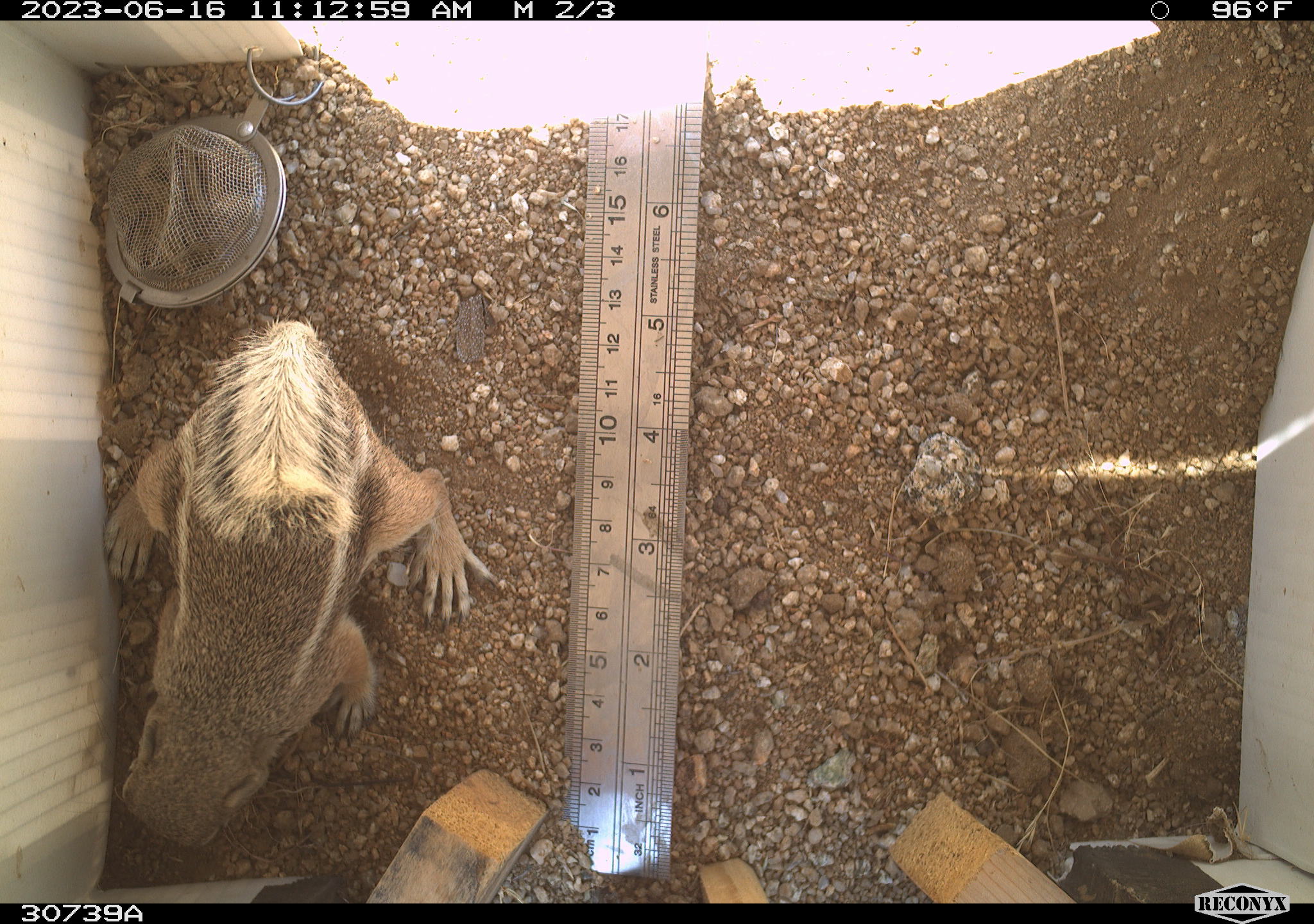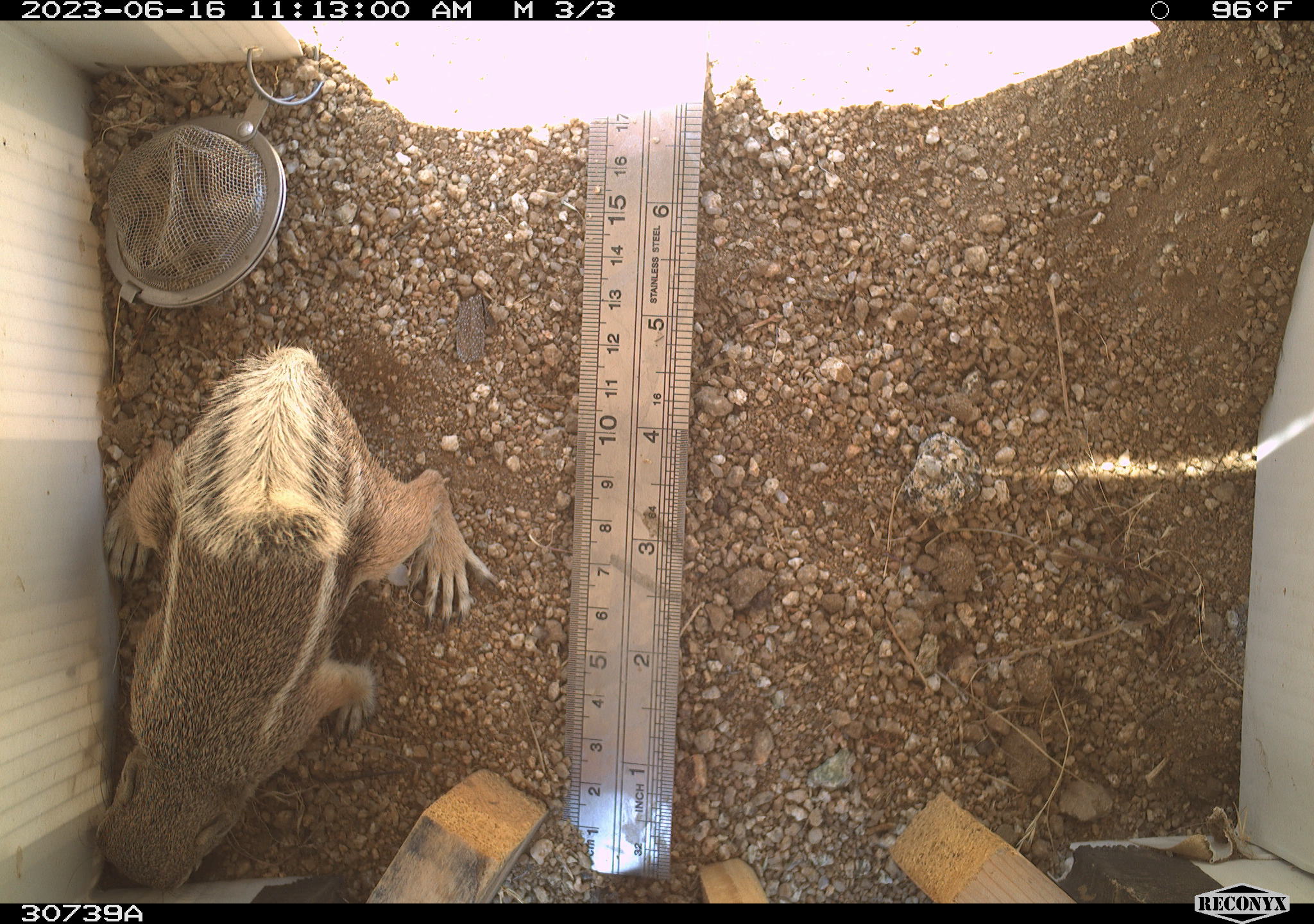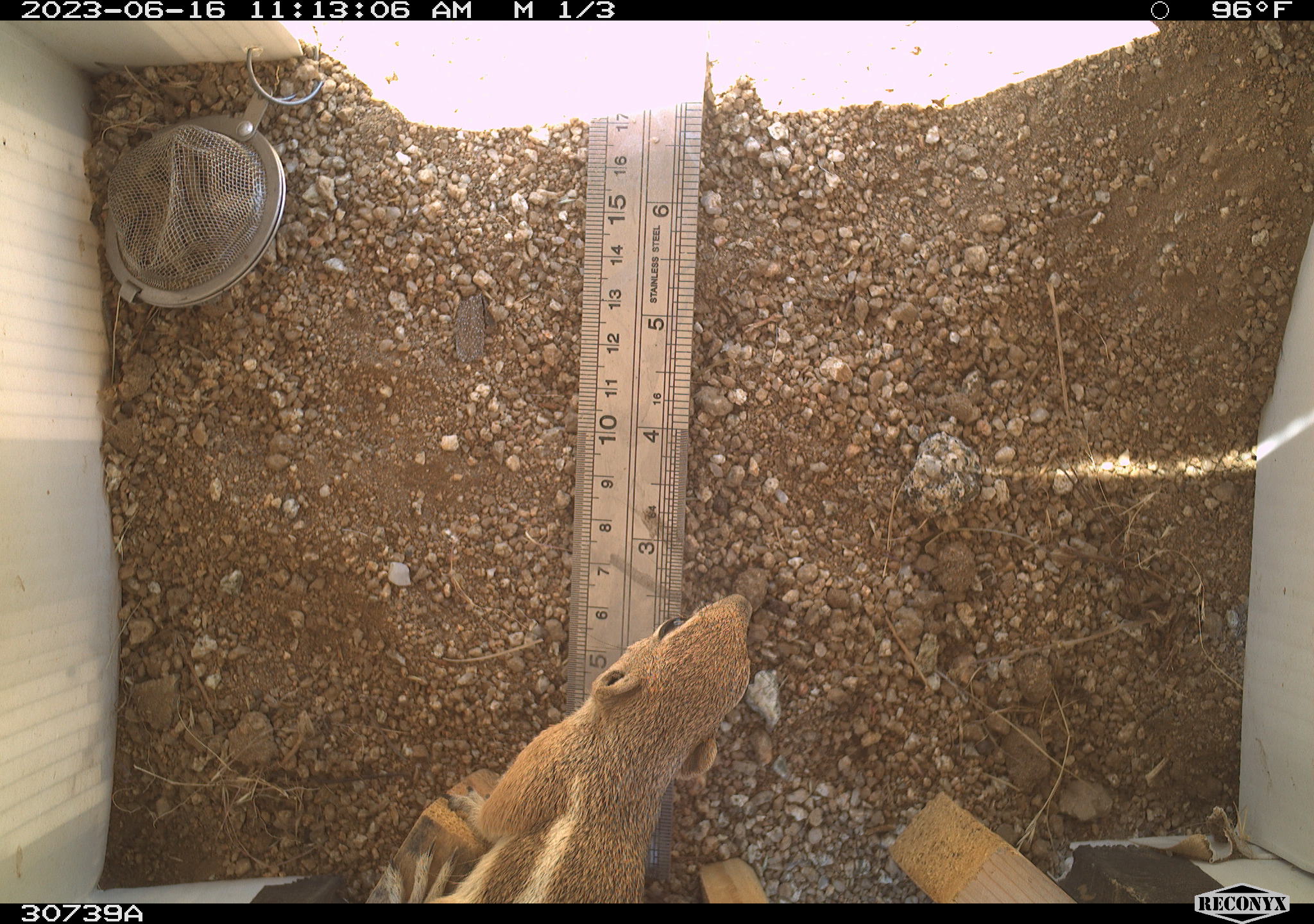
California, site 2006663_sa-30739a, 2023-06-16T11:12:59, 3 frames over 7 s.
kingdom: Animalia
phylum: Chordata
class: Mammalia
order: Rodentia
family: Sciuridae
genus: Ammospermophilus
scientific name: Ammospermophilus leucurus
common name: white-tailed antelope squirrel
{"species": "white-tailed antelope squirrel (Ammospermophilus leucurus)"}